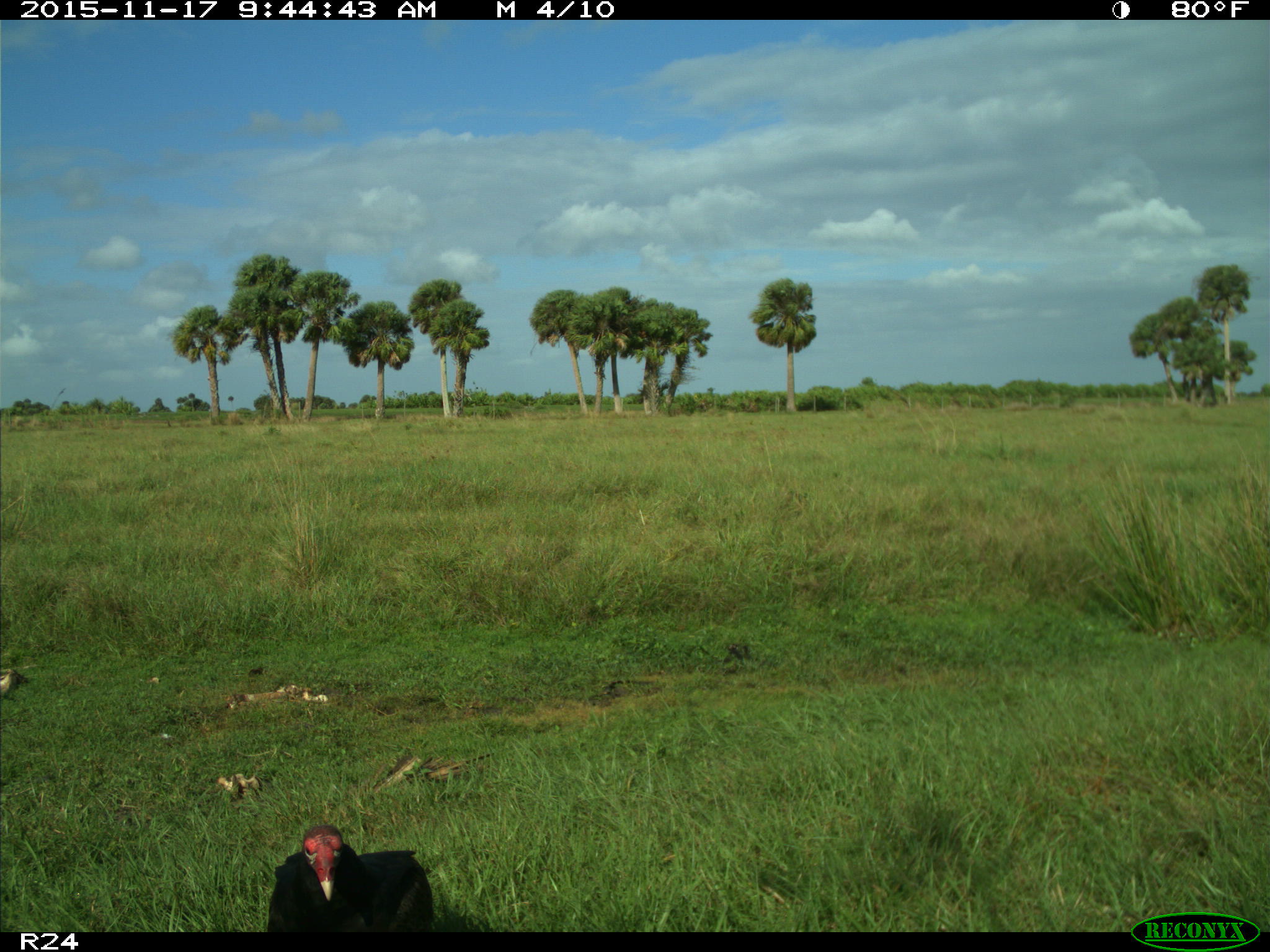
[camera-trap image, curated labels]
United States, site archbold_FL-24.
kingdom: Animalia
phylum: Chordata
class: Aves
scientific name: Aves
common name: birds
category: unidentified bird